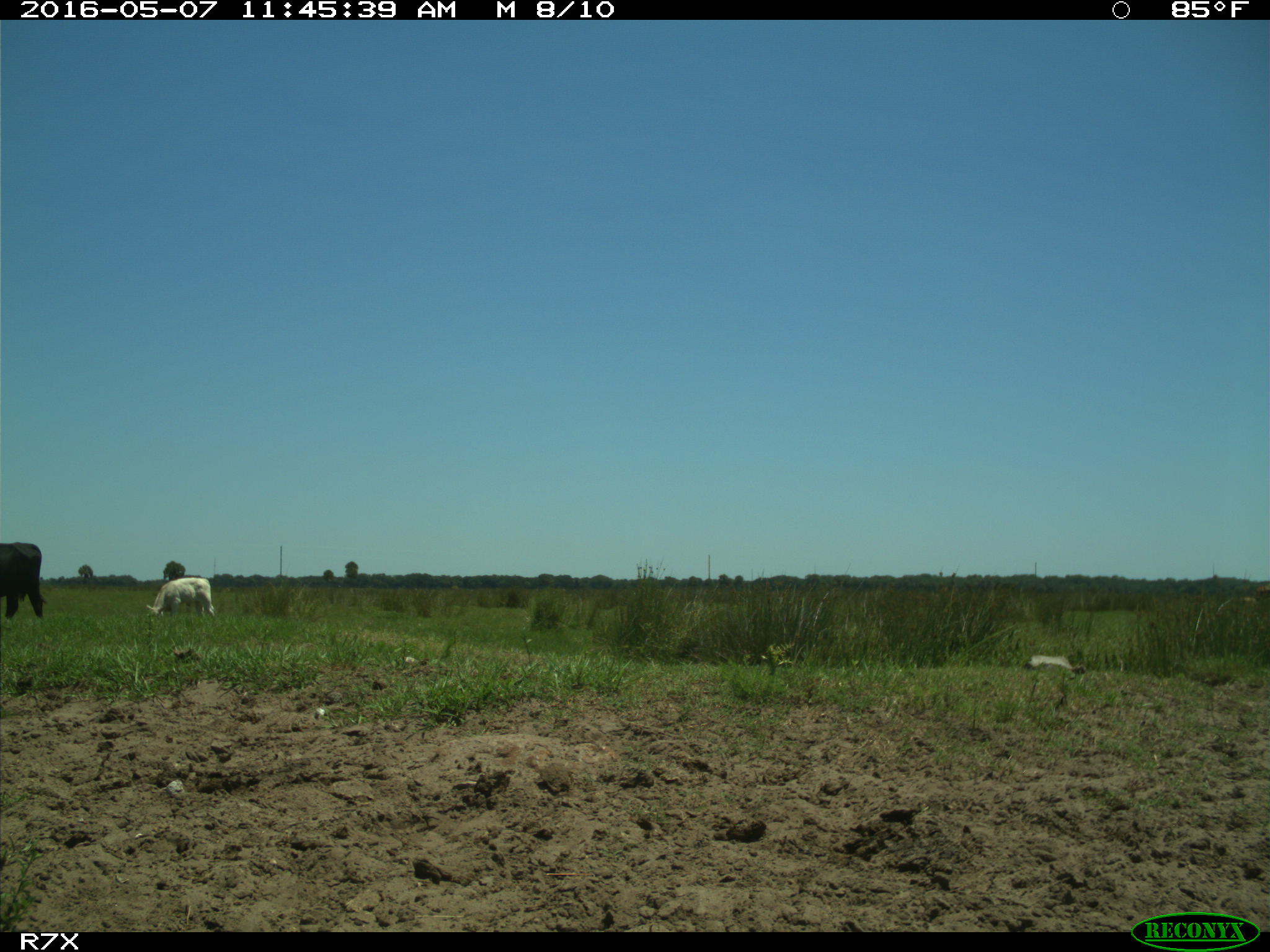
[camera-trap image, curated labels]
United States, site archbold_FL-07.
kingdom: Animalia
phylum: Chordata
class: Mammalia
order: Artiodactyla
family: Bovidae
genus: Bos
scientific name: Bos taurus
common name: domestic cow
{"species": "Bos taurus (domestic cow)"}